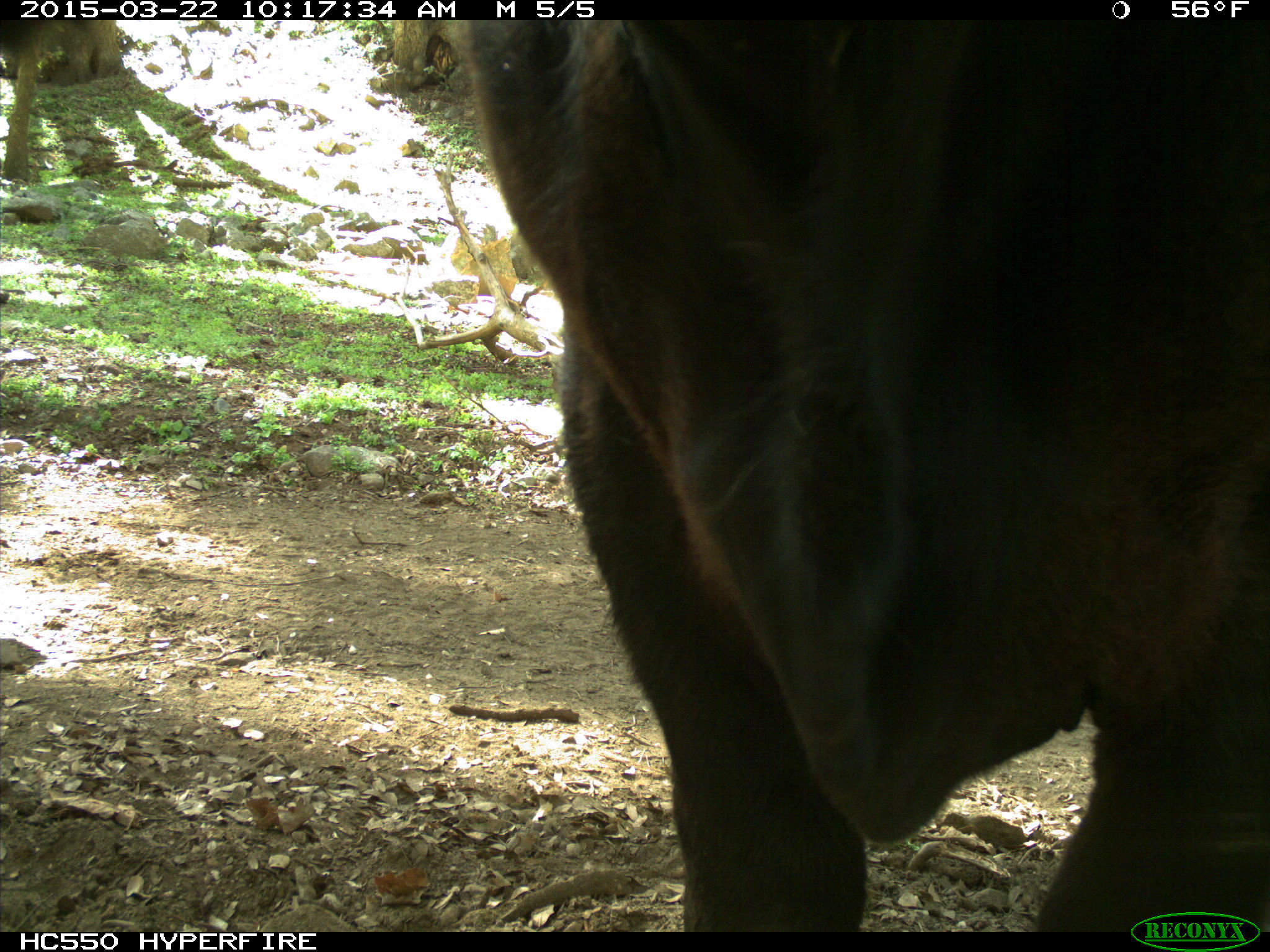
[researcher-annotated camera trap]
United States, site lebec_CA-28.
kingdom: Animalia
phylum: Chordata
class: Mammalia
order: Artiodactyla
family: Bovidae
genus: Bos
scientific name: Bos taurus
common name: domestic cow